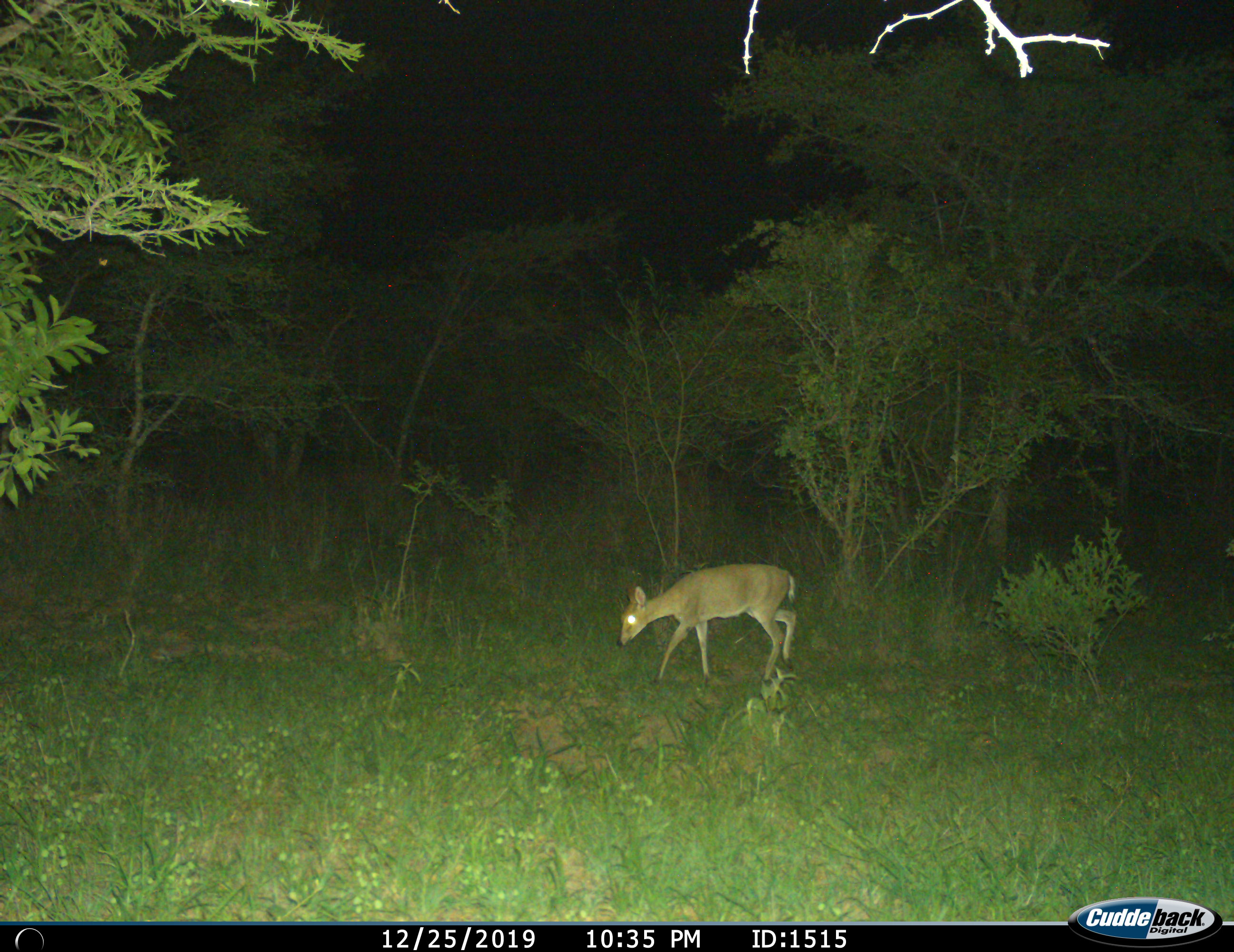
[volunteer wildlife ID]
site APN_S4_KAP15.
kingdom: Animalia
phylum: Chordata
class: Mammalia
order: Artiodactyla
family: Bovidae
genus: Sylvicapra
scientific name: Sylvicapra grimmia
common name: common duiker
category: duikercommongrey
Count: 1.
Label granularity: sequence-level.